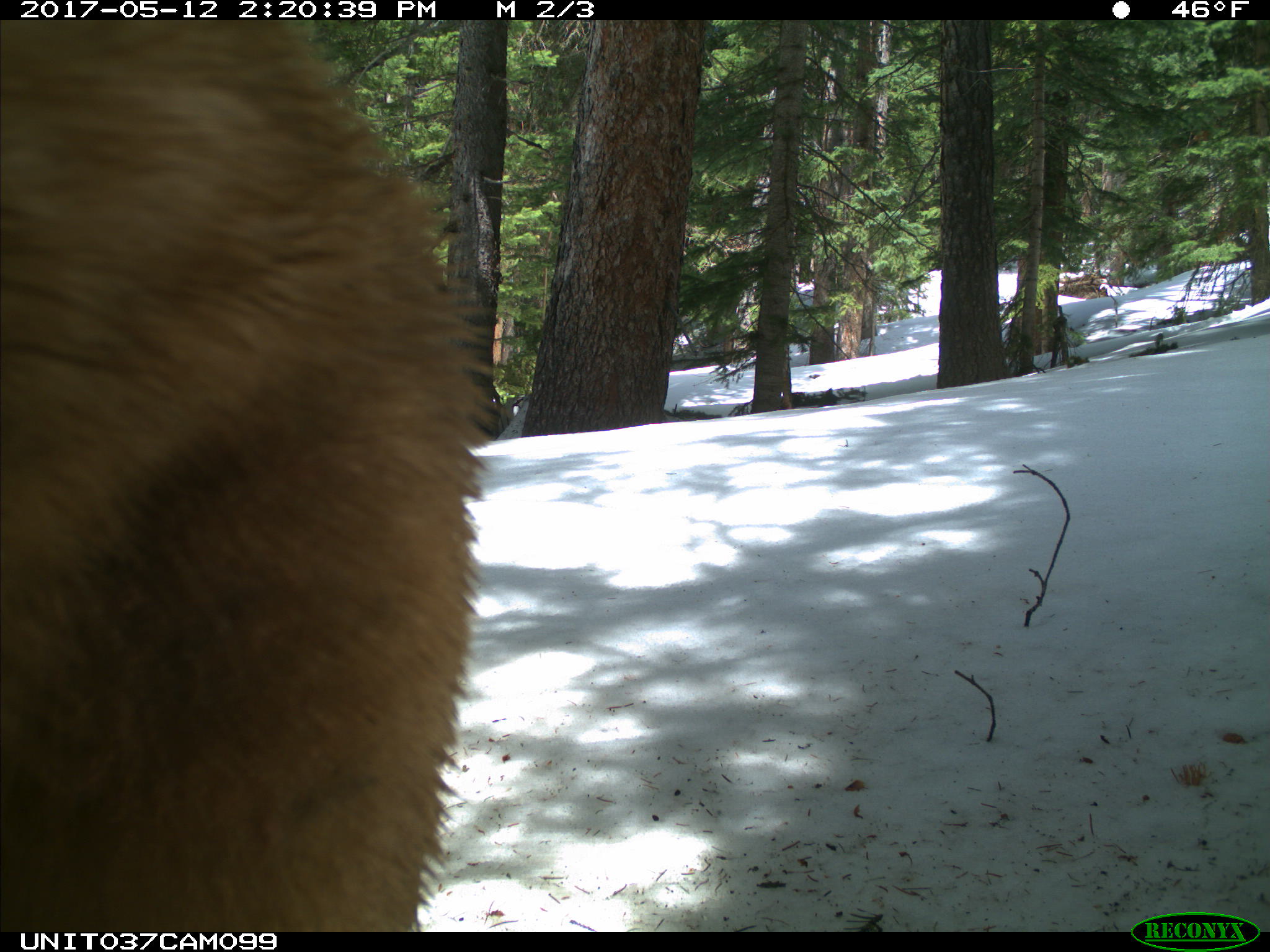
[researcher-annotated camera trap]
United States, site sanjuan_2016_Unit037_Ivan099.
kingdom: Animalia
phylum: Chordata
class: Mammalia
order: Carnivora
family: Ursidae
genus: Ursus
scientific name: Ursus americanus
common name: american black bear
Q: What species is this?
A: Ursus americanus (american black bear).